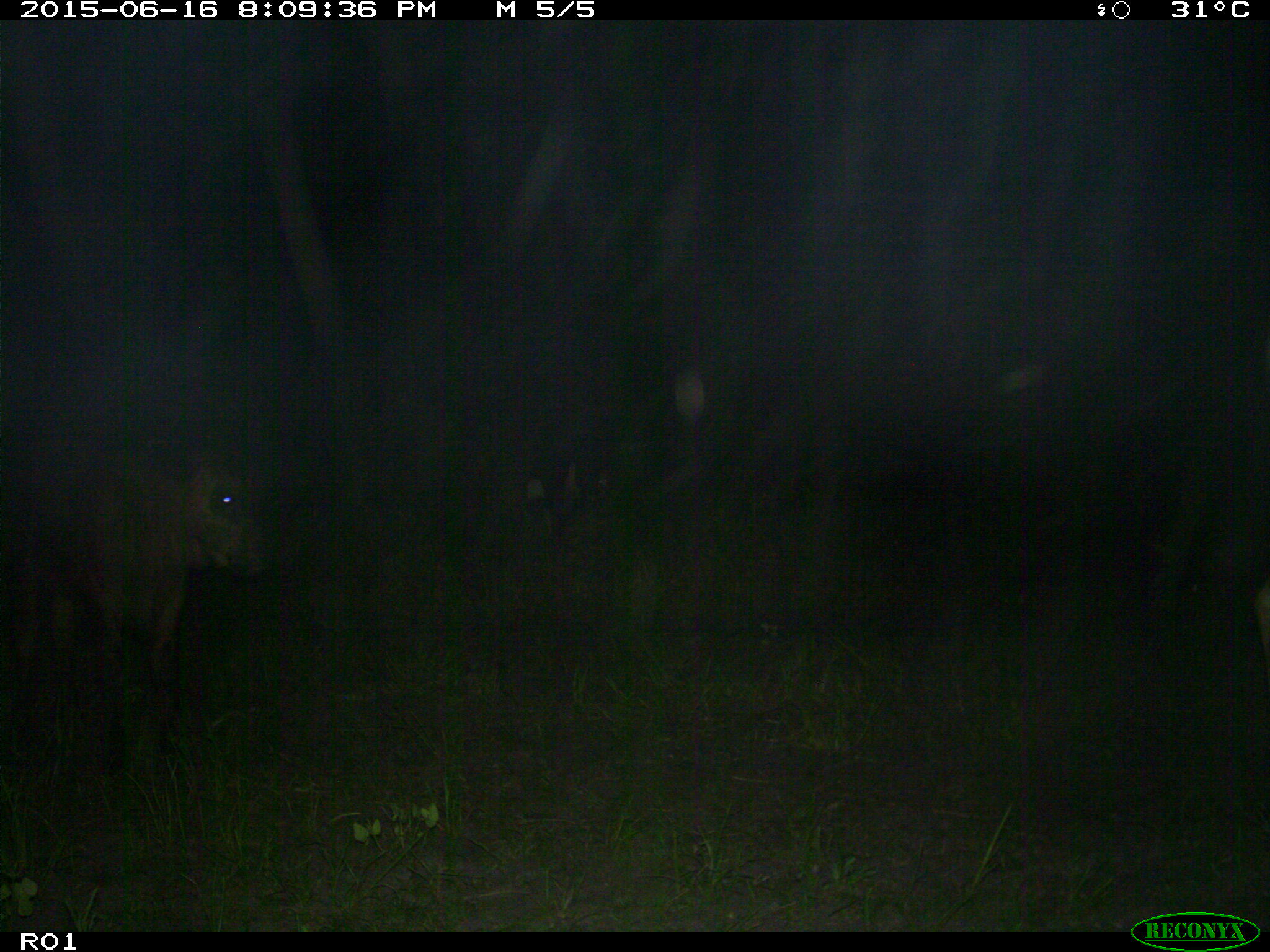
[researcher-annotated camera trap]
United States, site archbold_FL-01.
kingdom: Animalia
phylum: Chordata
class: Mammalia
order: Artiodactyla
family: Bovidae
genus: Bos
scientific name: Bos taurus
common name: domestic cow